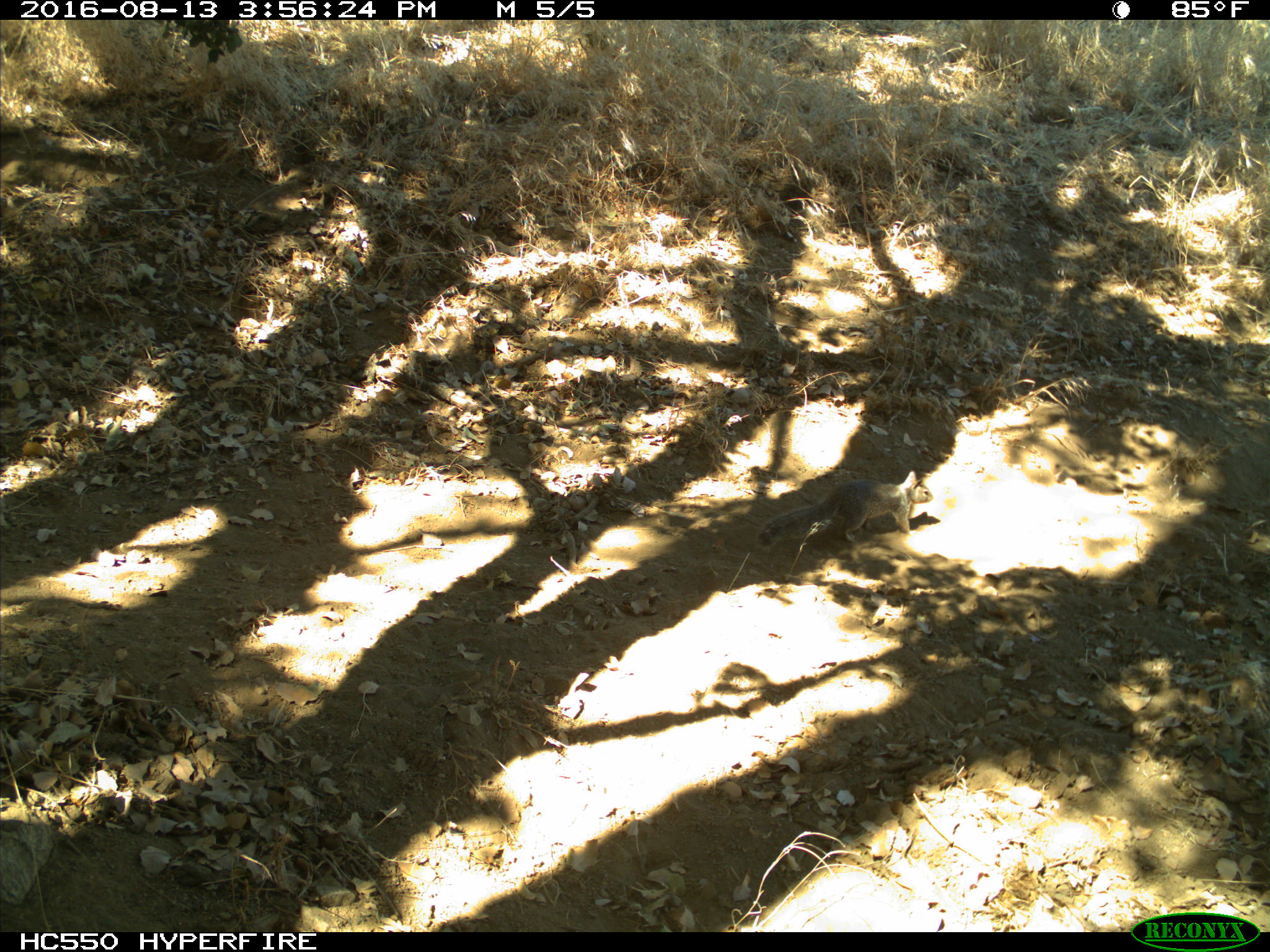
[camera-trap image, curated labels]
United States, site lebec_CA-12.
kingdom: Animalia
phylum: Chordata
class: Mammalia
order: Rodentia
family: Sciuridae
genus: Otospermophilus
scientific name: Otospermophilus beecheyi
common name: california ground squirrel